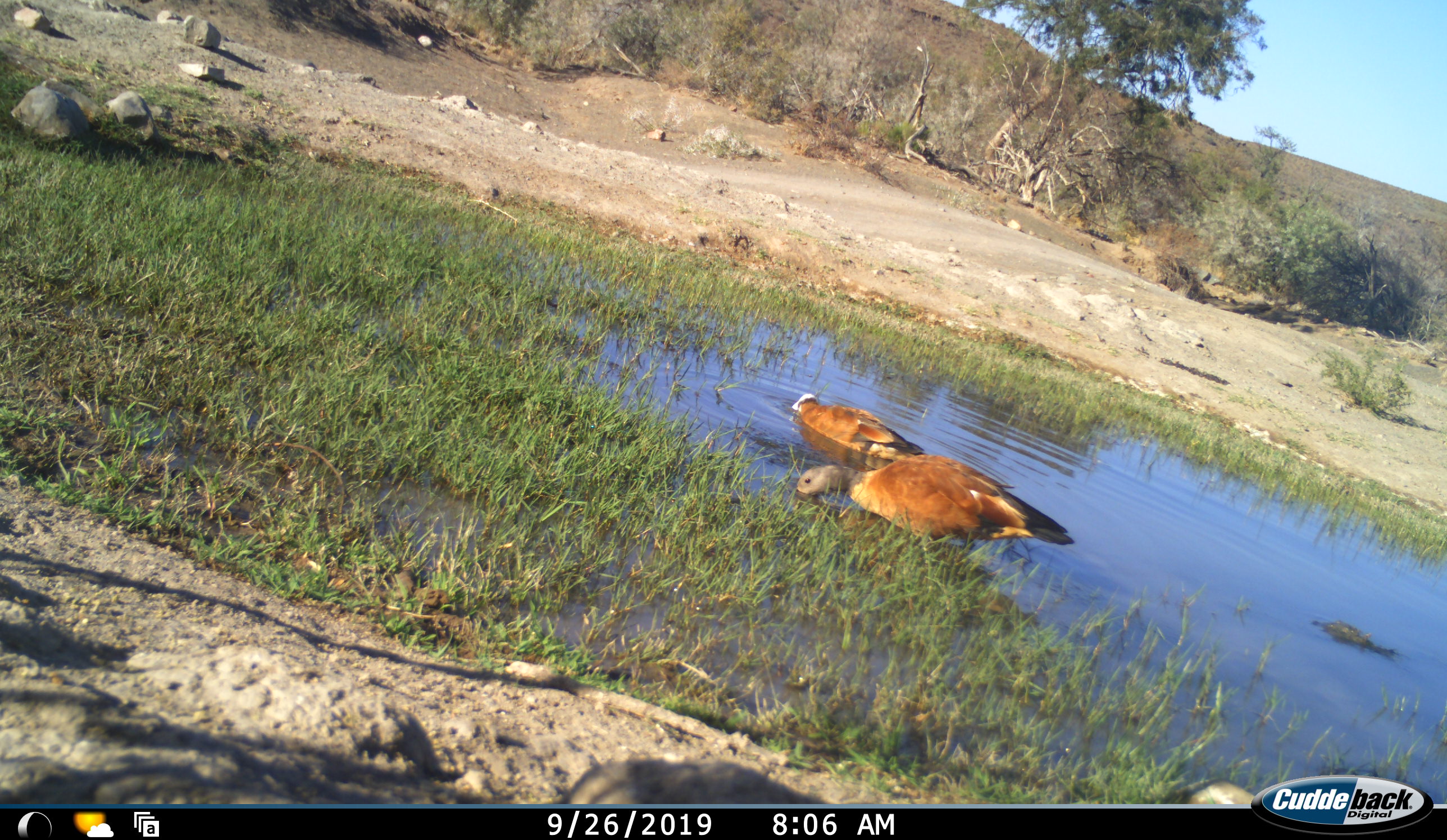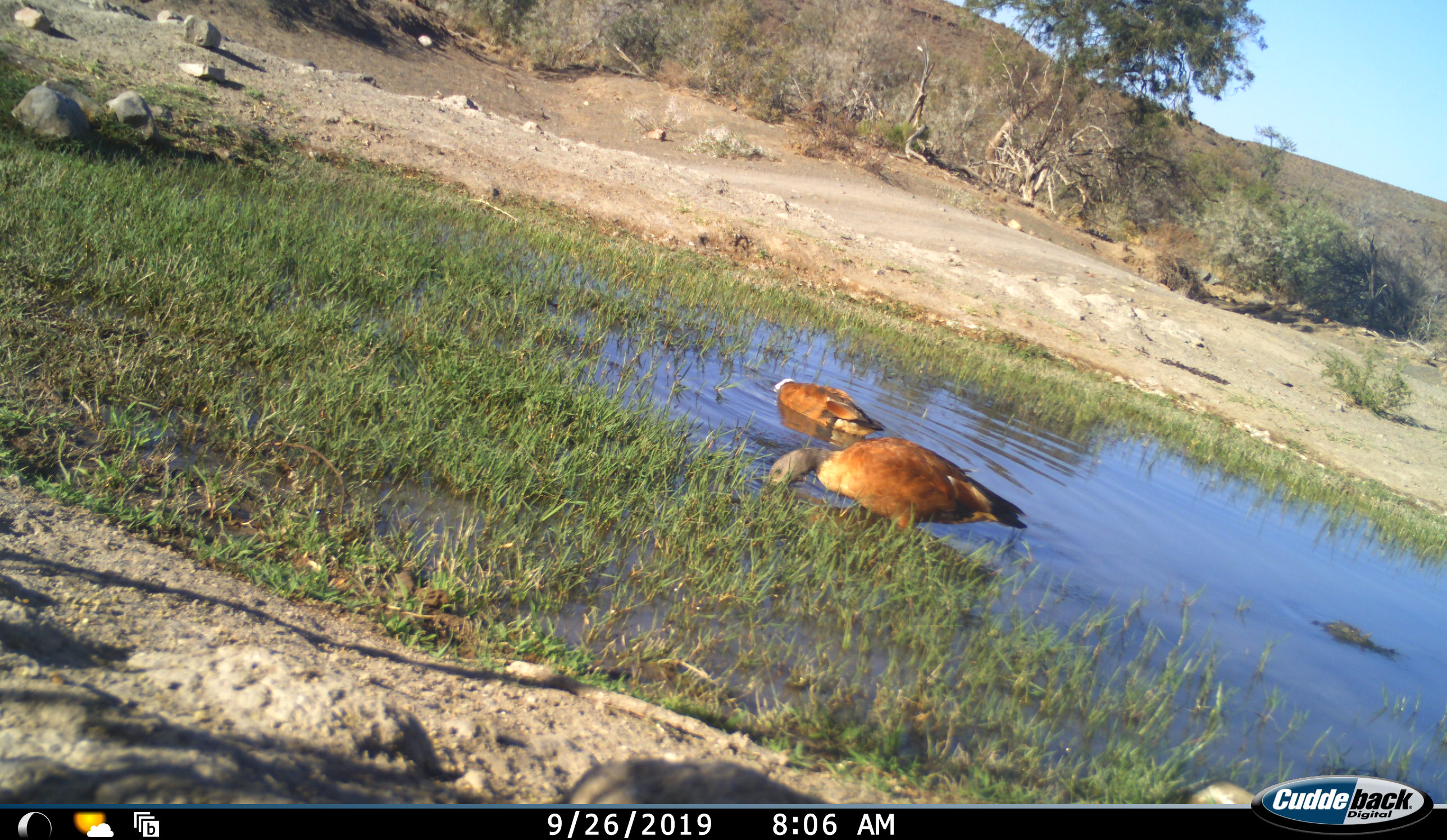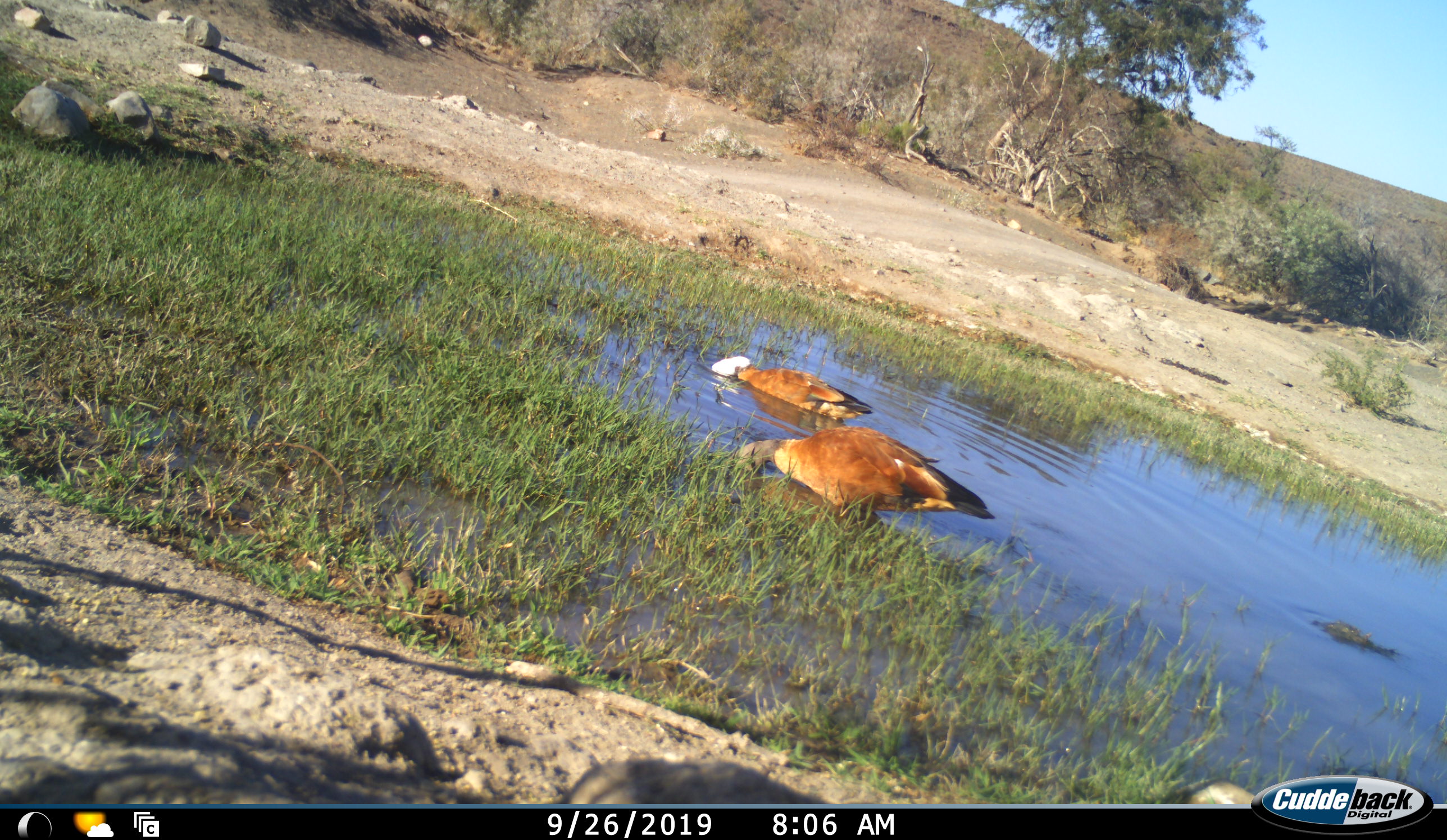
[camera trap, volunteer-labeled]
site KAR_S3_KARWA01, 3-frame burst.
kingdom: Animalia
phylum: Chordata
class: Aves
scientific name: Aves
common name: bird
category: birdother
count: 2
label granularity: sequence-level